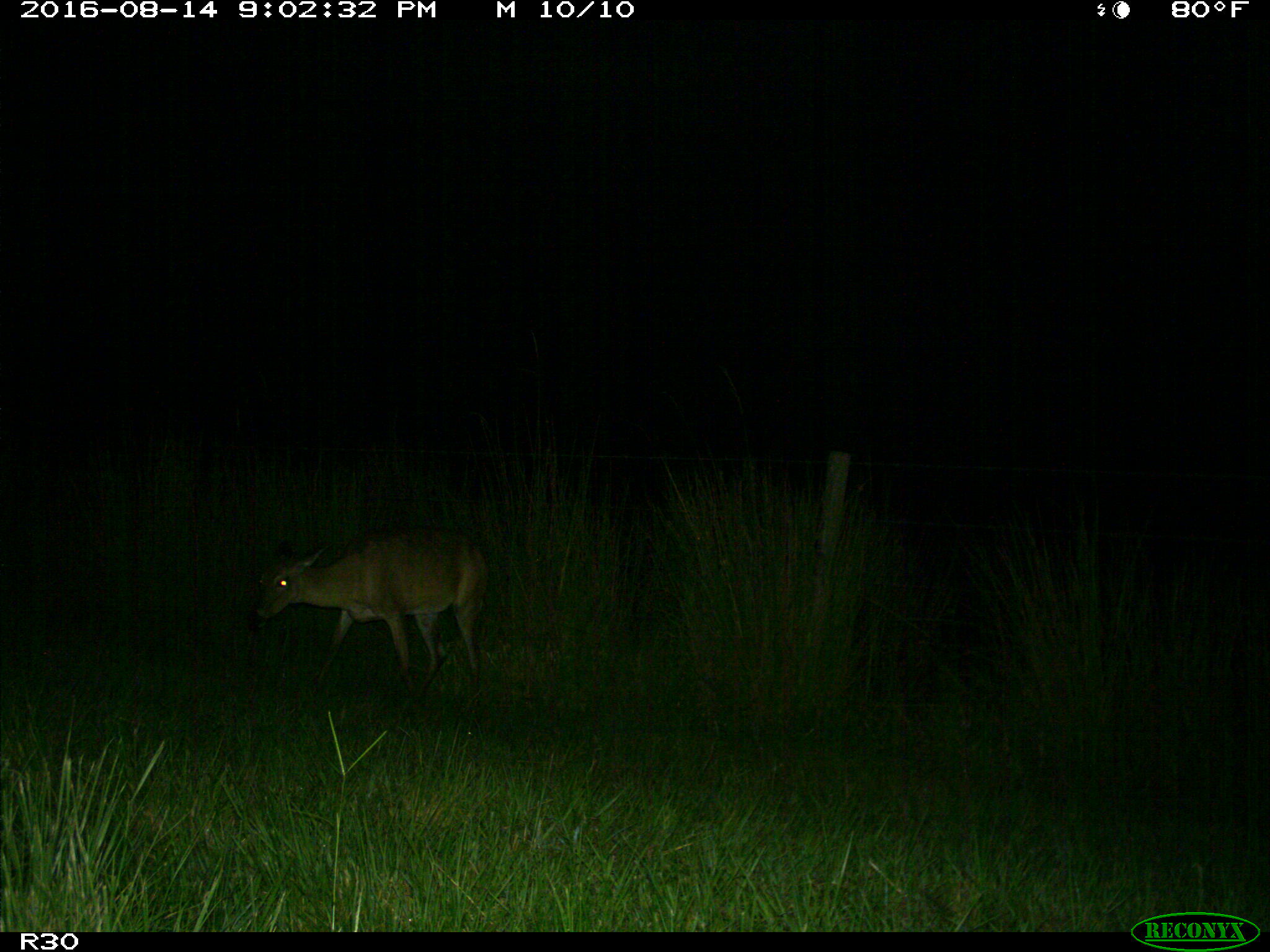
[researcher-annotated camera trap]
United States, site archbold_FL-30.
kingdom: Animalia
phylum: Chordata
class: Mammalia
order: Artiodactyla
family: Cervidae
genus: Odocoileus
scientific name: Odocoileus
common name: deer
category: unidentified deer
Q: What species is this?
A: Unidentified deer (deer) (Odocoileus).